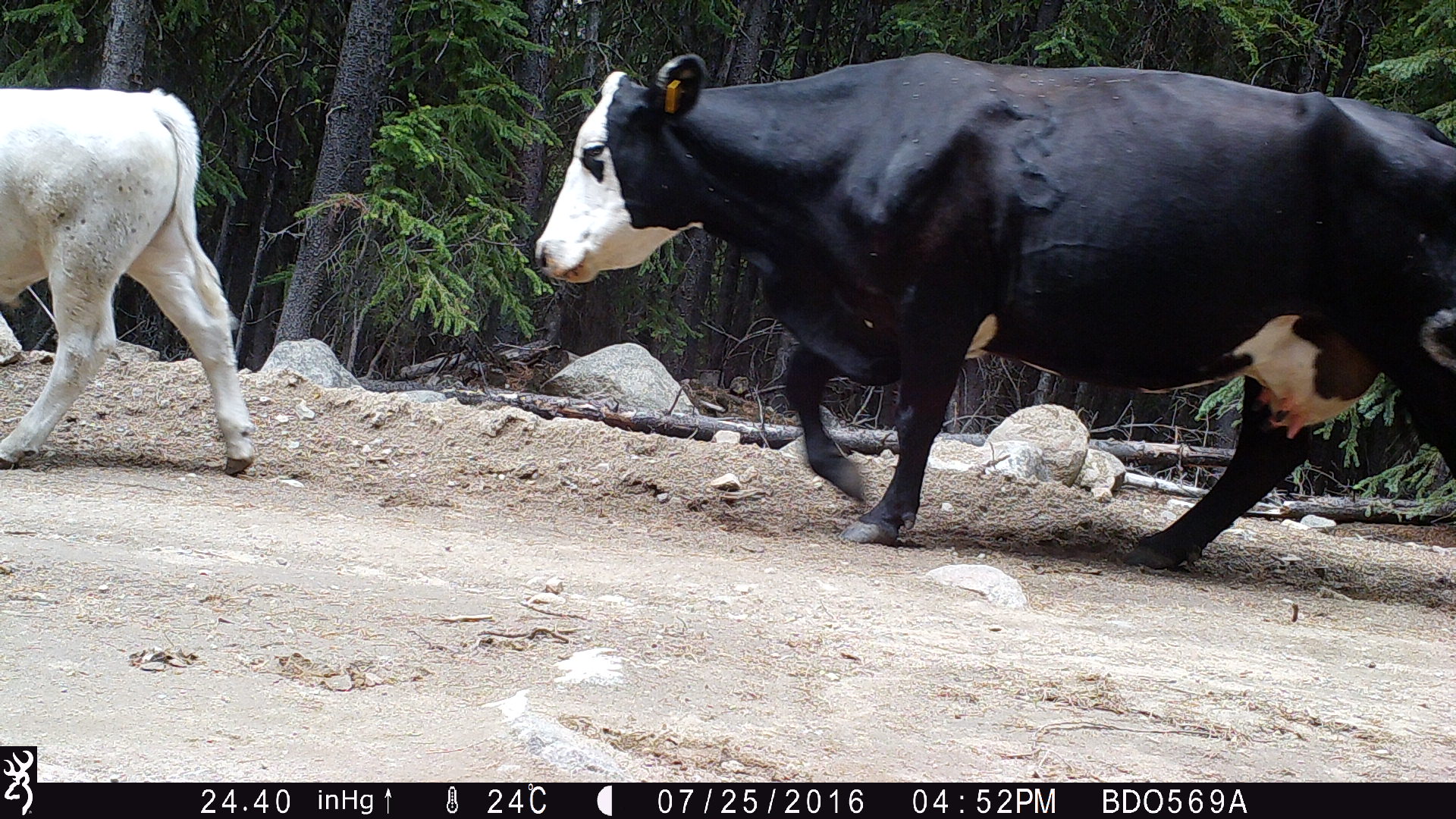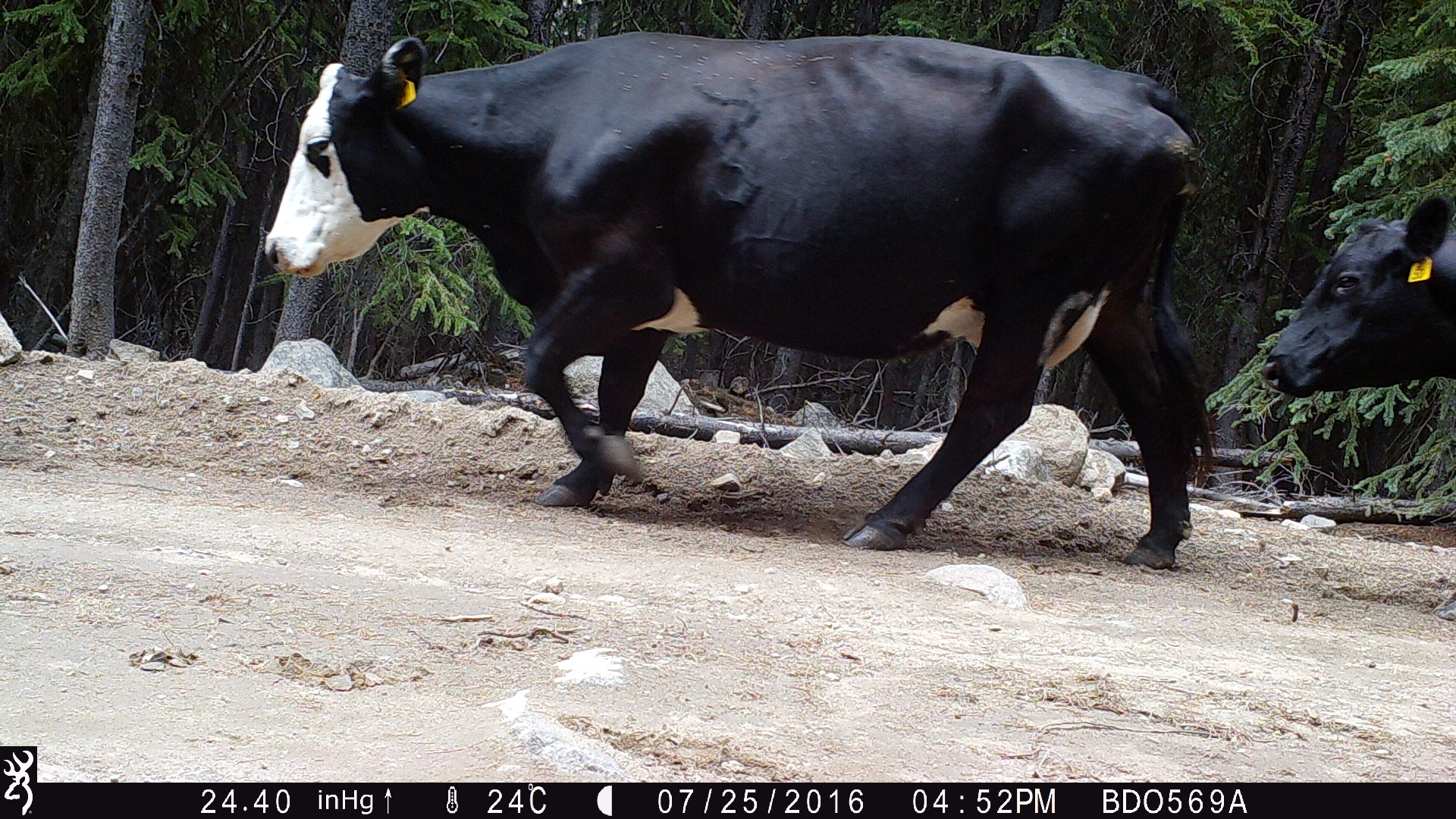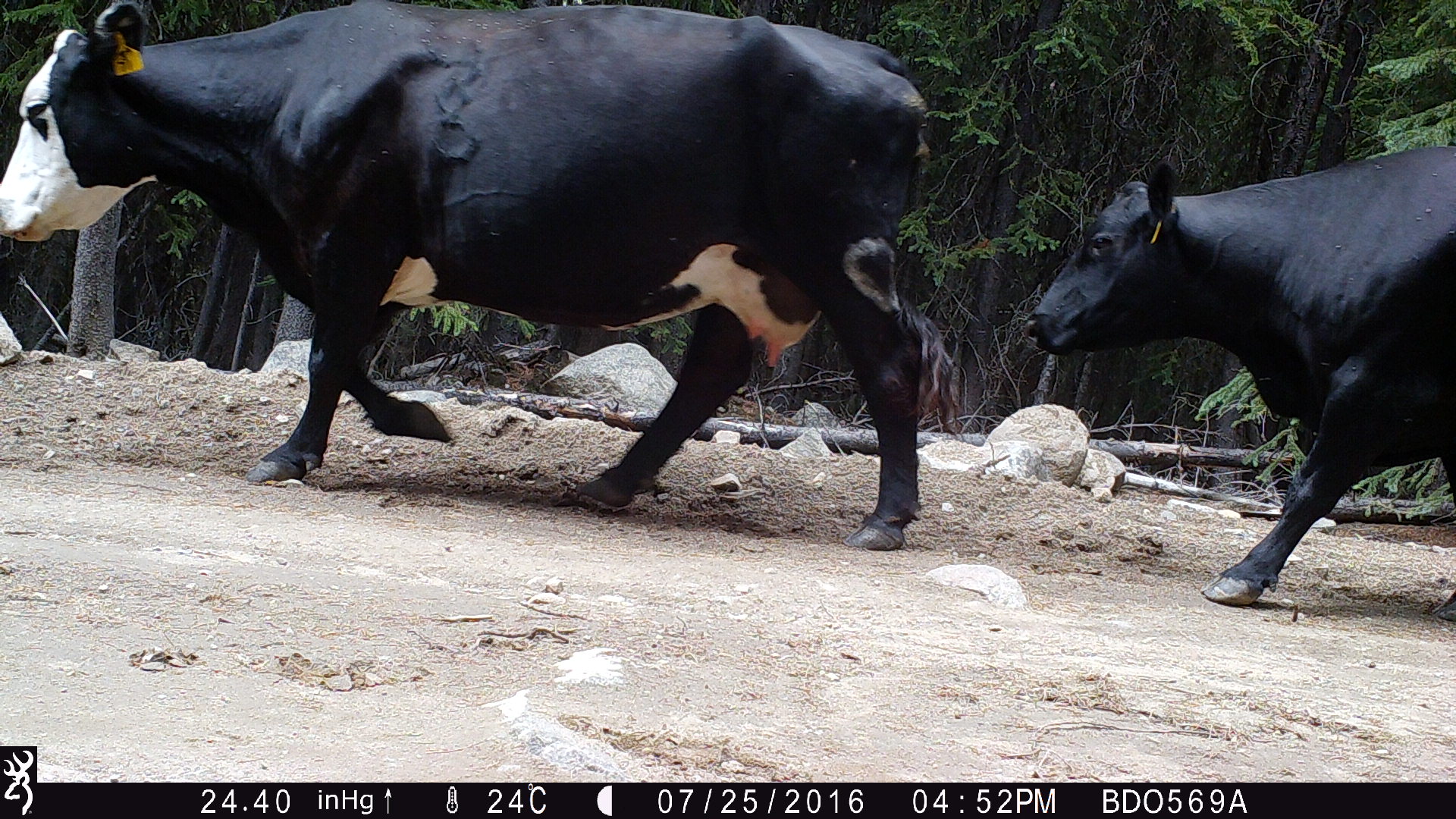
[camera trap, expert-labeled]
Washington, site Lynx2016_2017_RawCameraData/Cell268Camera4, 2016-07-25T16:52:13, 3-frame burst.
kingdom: Animalia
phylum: Chordata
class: Mammalia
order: Artiodactyla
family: Bovidae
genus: Bos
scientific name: Bos taurus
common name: domestic cattle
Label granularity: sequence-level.